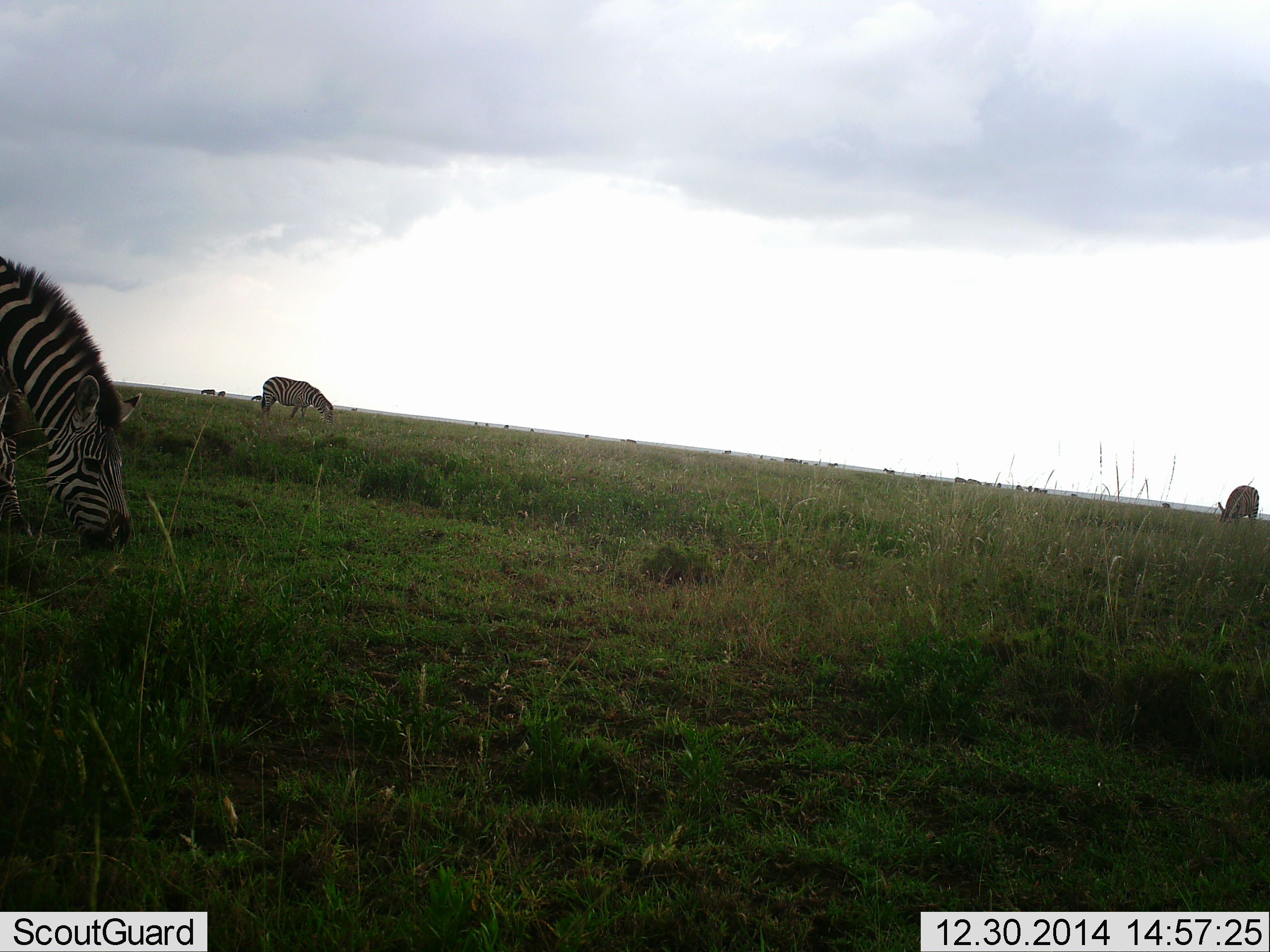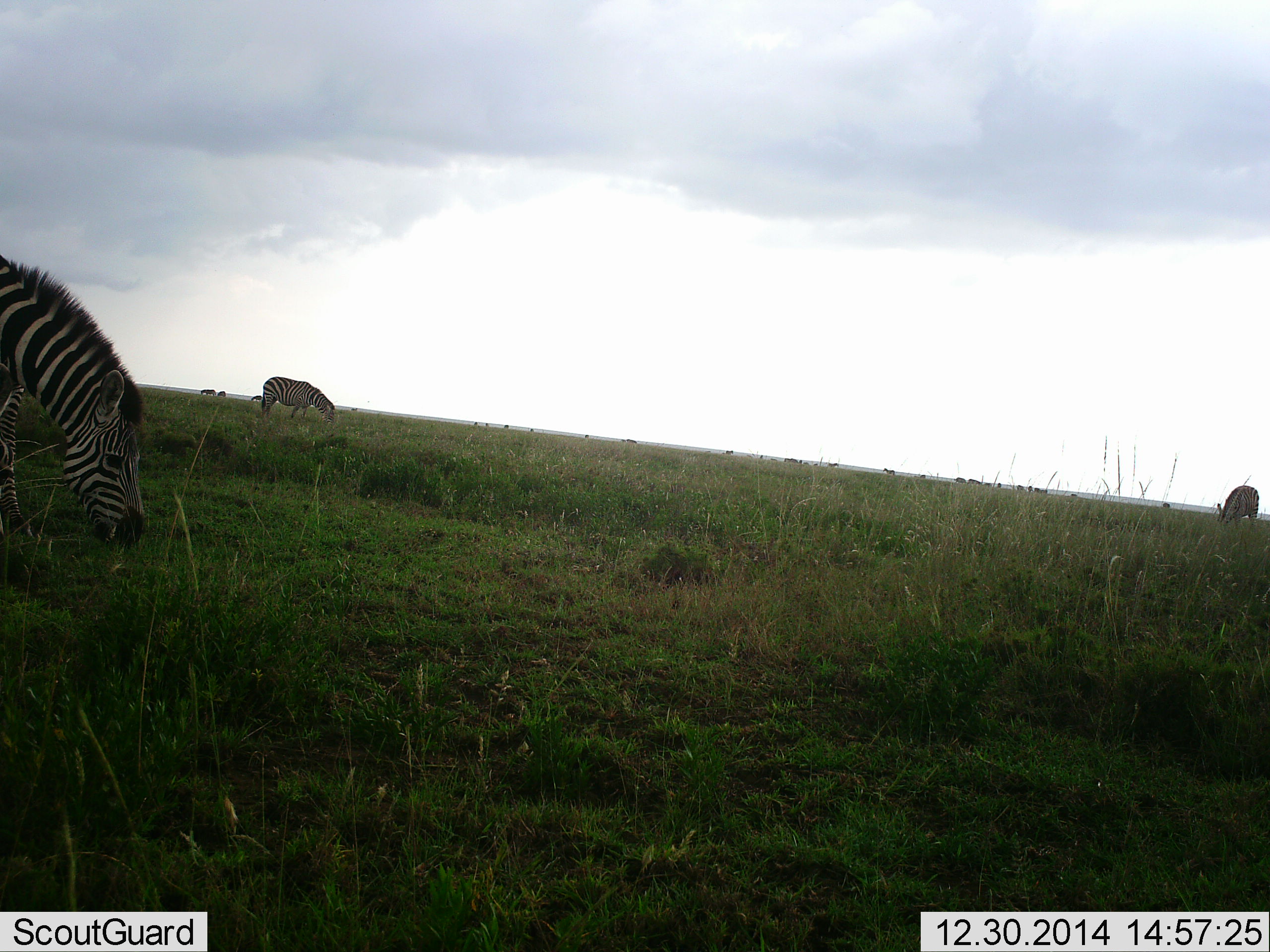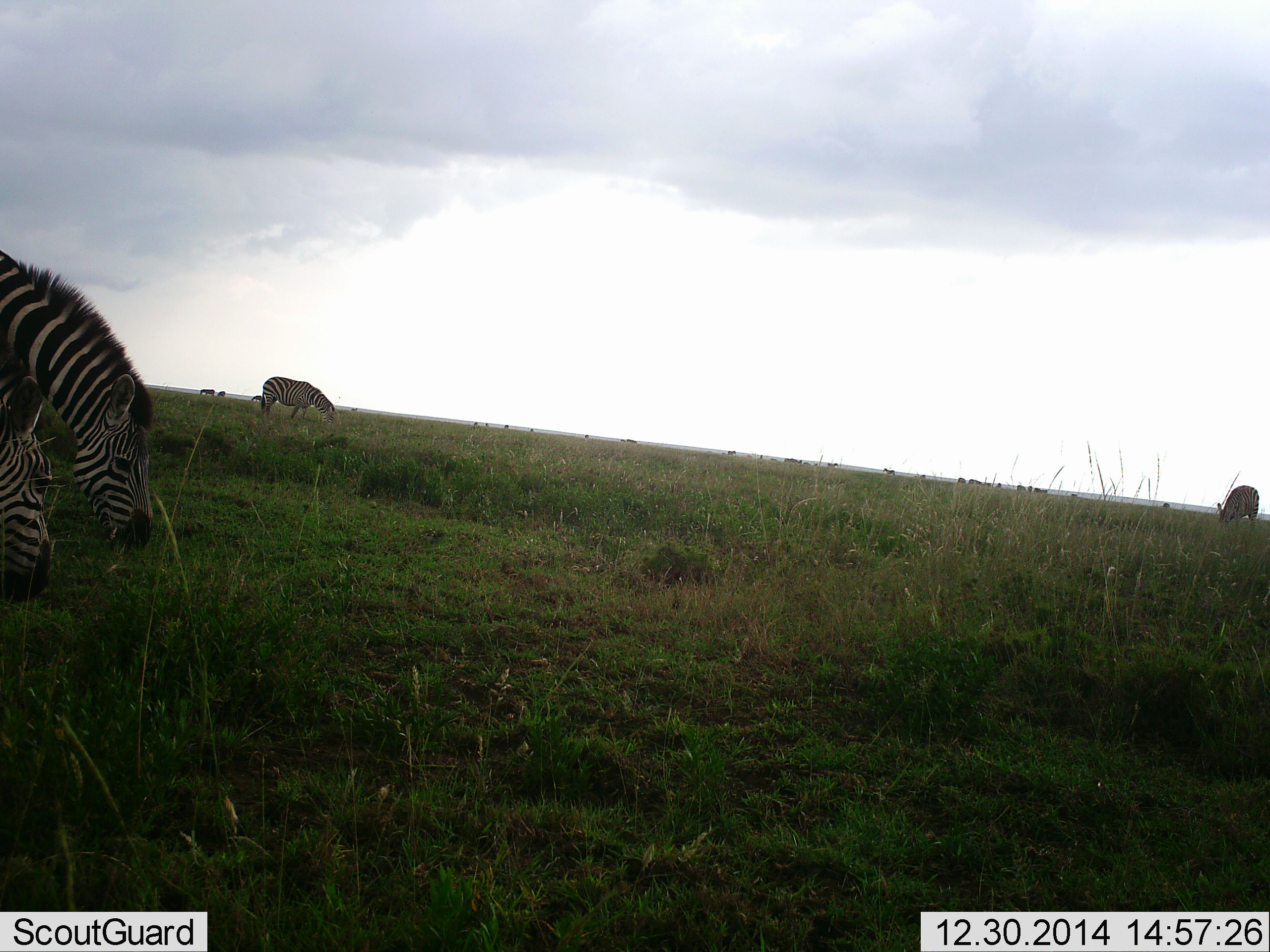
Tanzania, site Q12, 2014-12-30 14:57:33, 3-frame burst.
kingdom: Animalia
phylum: Chordata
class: Mammalia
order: Perissodactyla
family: Equidae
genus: Equus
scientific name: Equus quagga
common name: plains zebra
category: zebra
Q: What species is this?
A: Zebra (plains zebra) (Equus quagga).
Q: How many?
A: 3.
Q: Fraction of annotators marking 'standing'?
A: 10%.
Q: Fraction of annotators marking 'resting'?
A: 0%.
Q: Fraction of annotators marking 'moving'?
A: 20%.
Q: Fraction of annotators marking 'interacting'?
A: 0%.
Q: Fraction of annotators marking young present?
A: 0%.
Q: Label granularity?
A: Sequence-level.